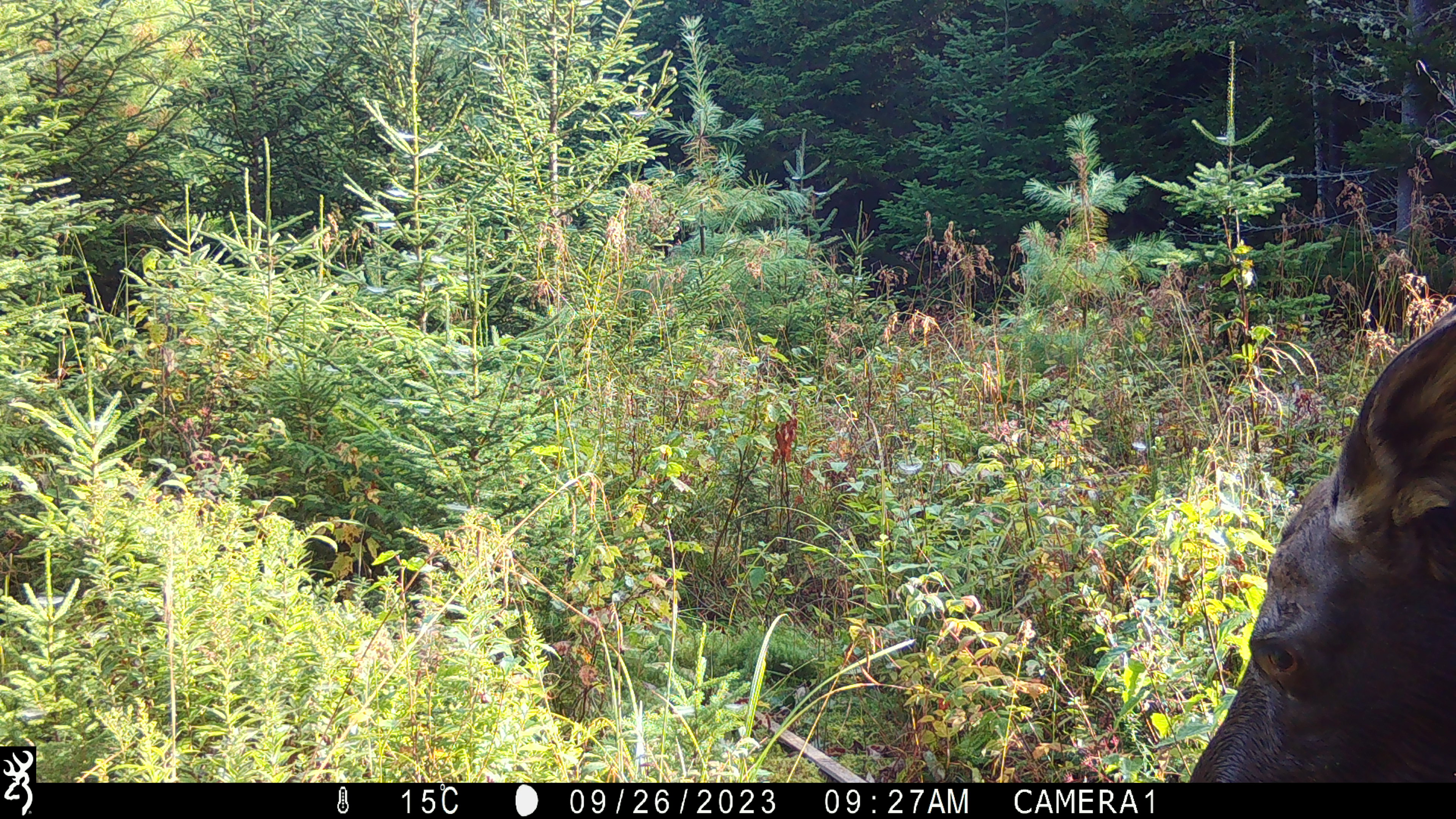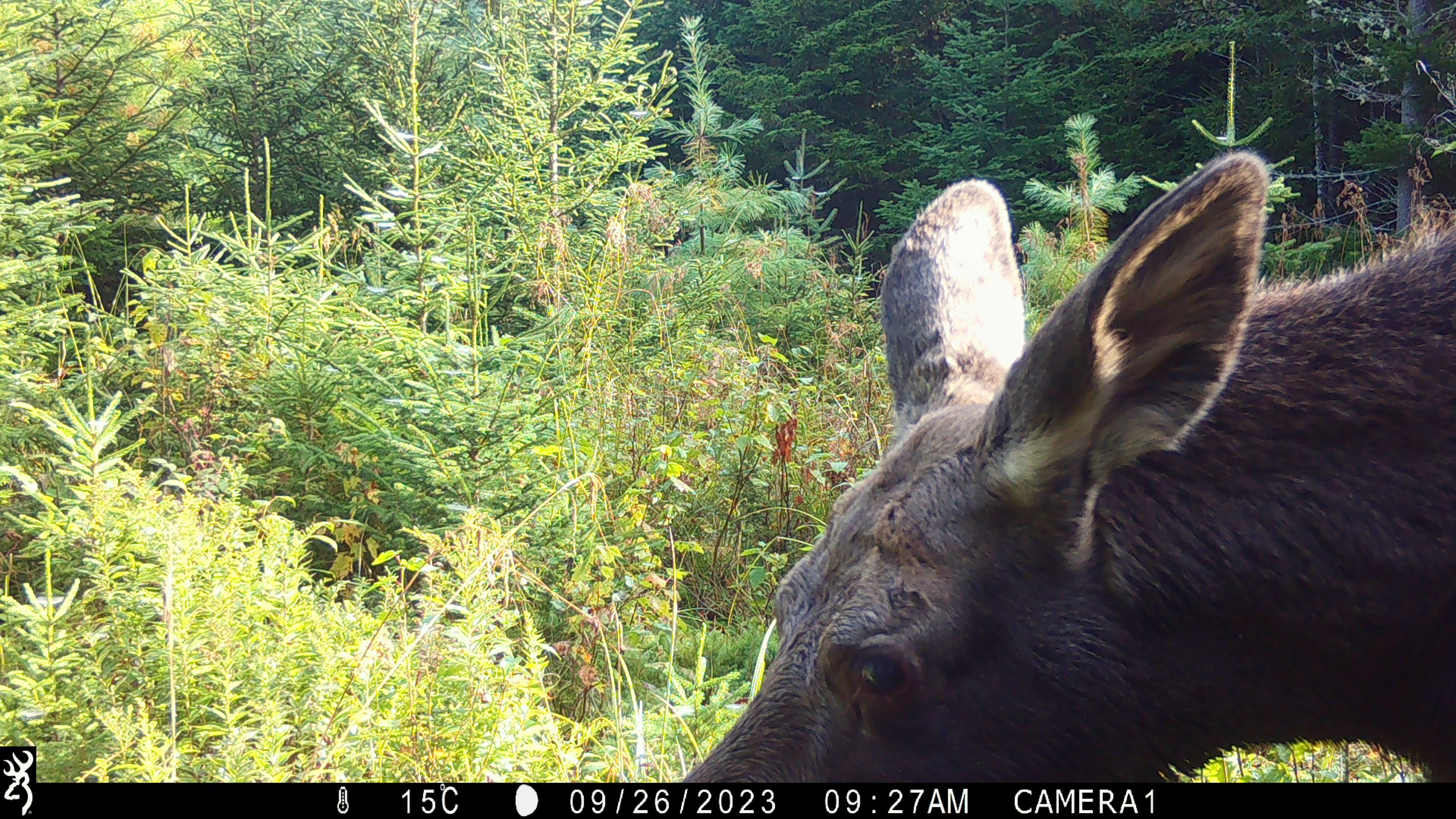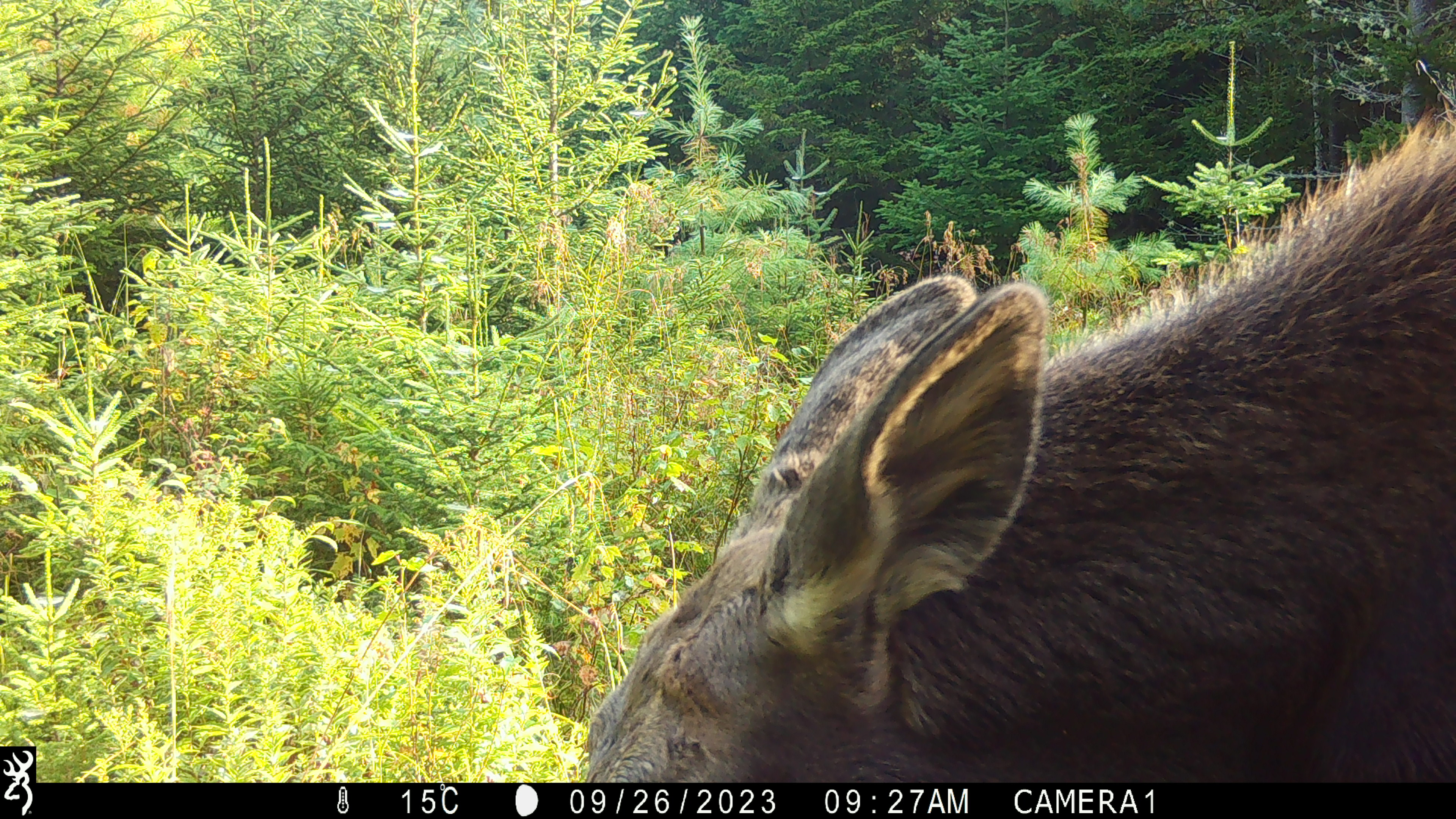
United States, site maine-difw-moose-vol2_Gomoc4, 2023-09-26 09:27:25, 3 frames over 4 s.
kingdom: Animalia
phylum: Chordata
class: Mammalia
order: Artiodactyla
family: Cervidae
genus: Alces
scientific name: Alces alces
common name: moose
Moose (Alces alces).